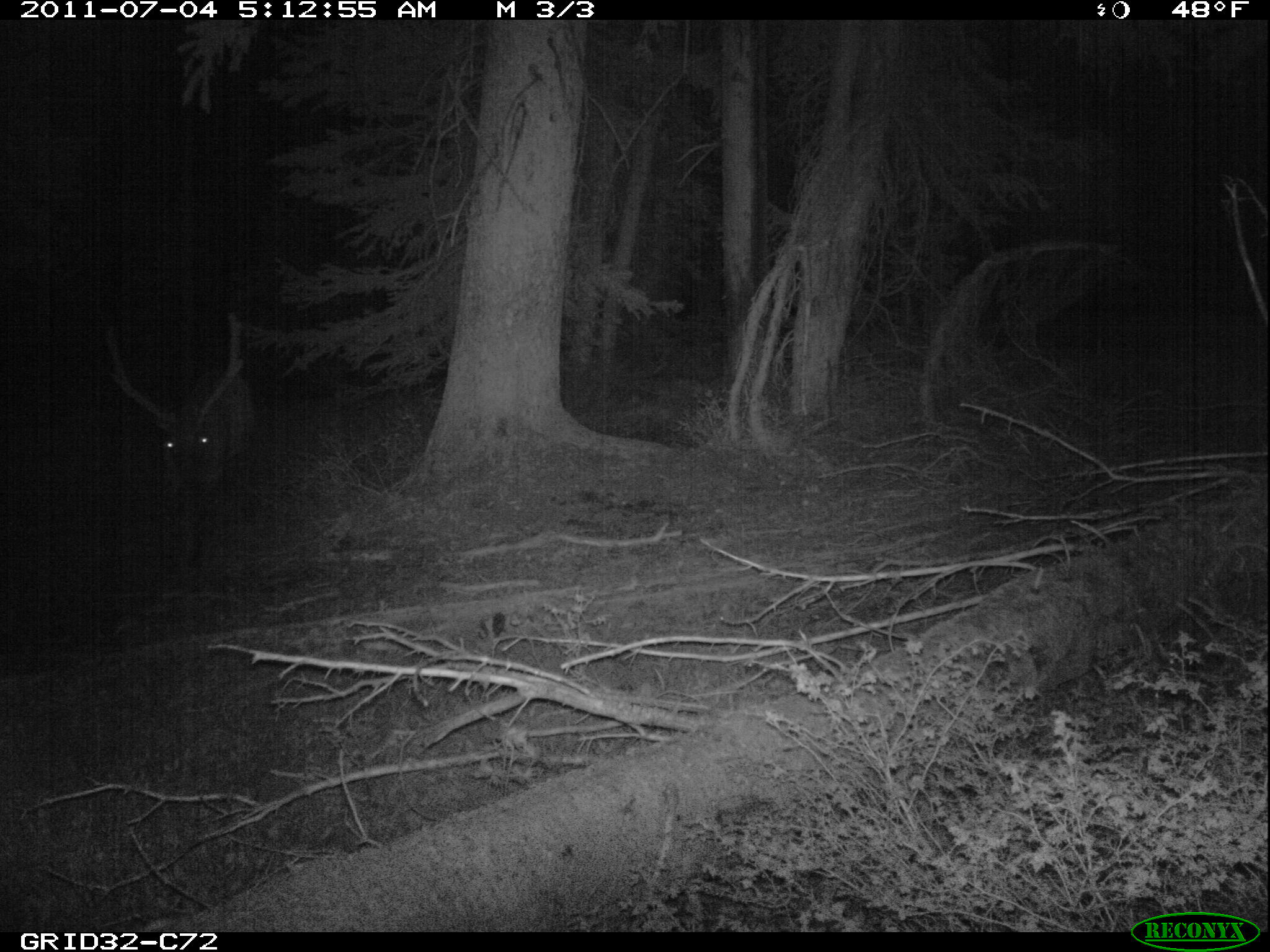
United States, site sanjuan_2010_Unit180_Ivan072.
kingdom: Animalia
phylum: Chordata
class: Mammalia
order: Artiodactyla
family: Cervidae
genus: Cervus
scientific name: Cervus elaphus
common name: red deer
Cervus elaphus (red deer).